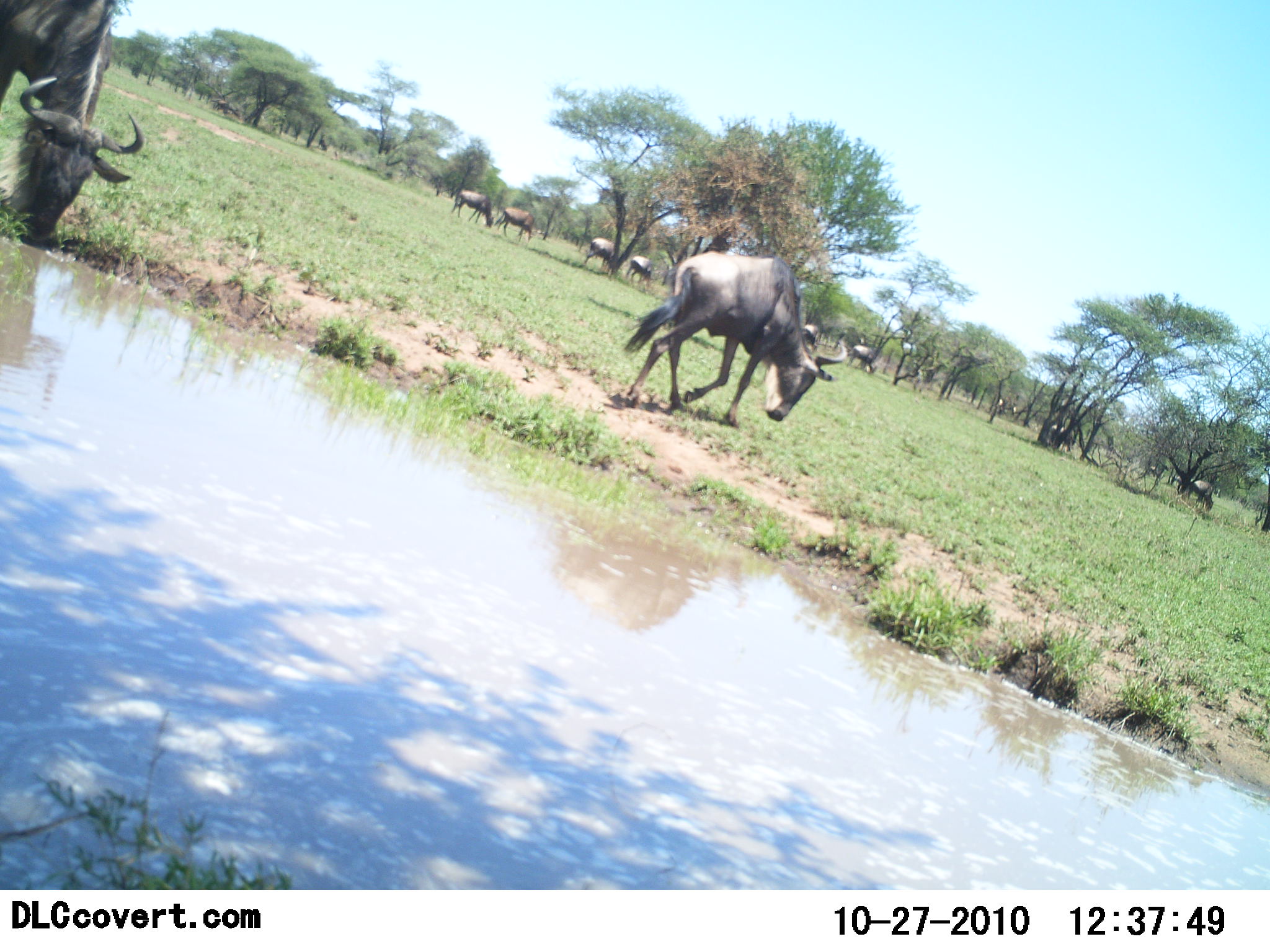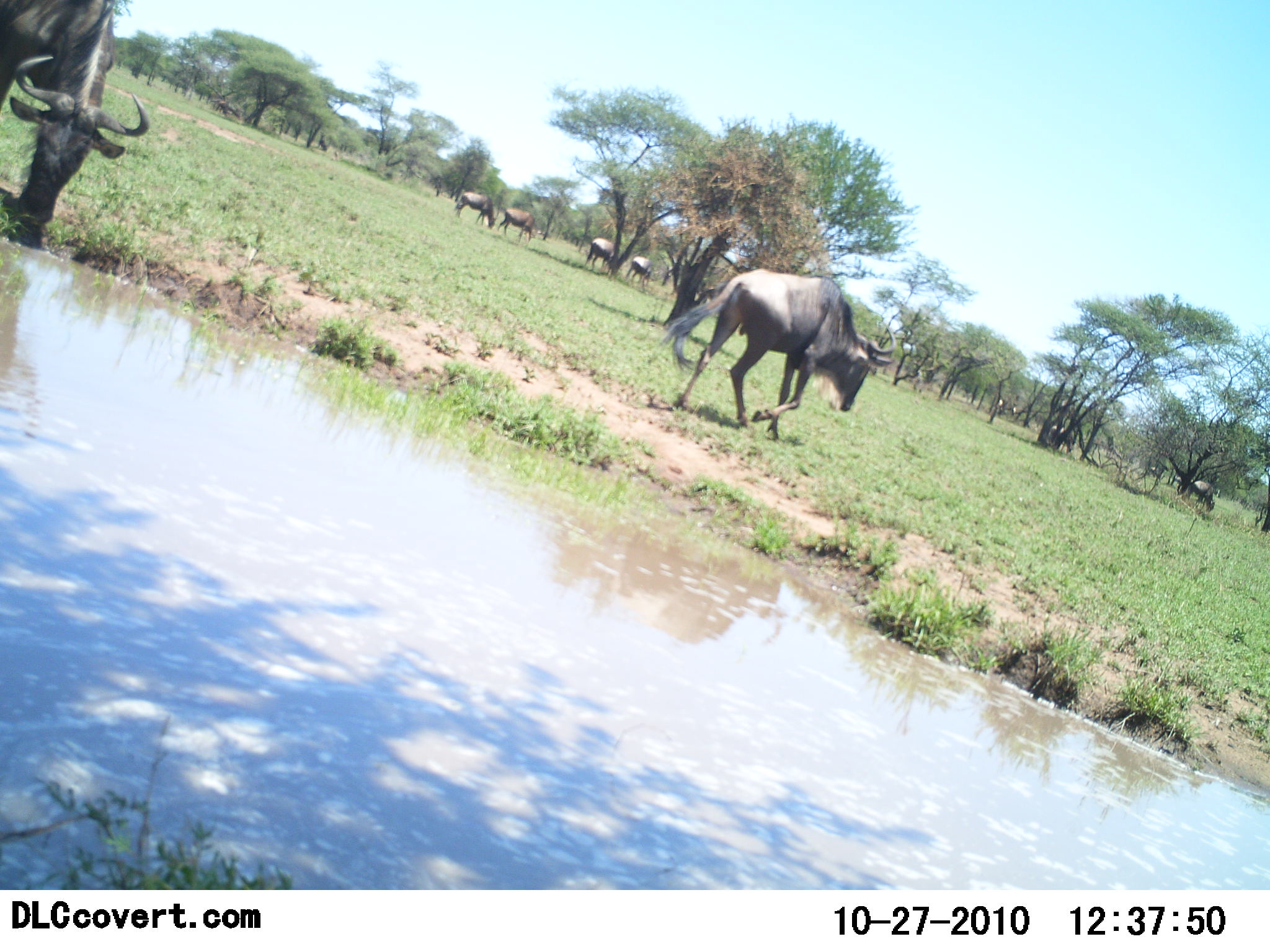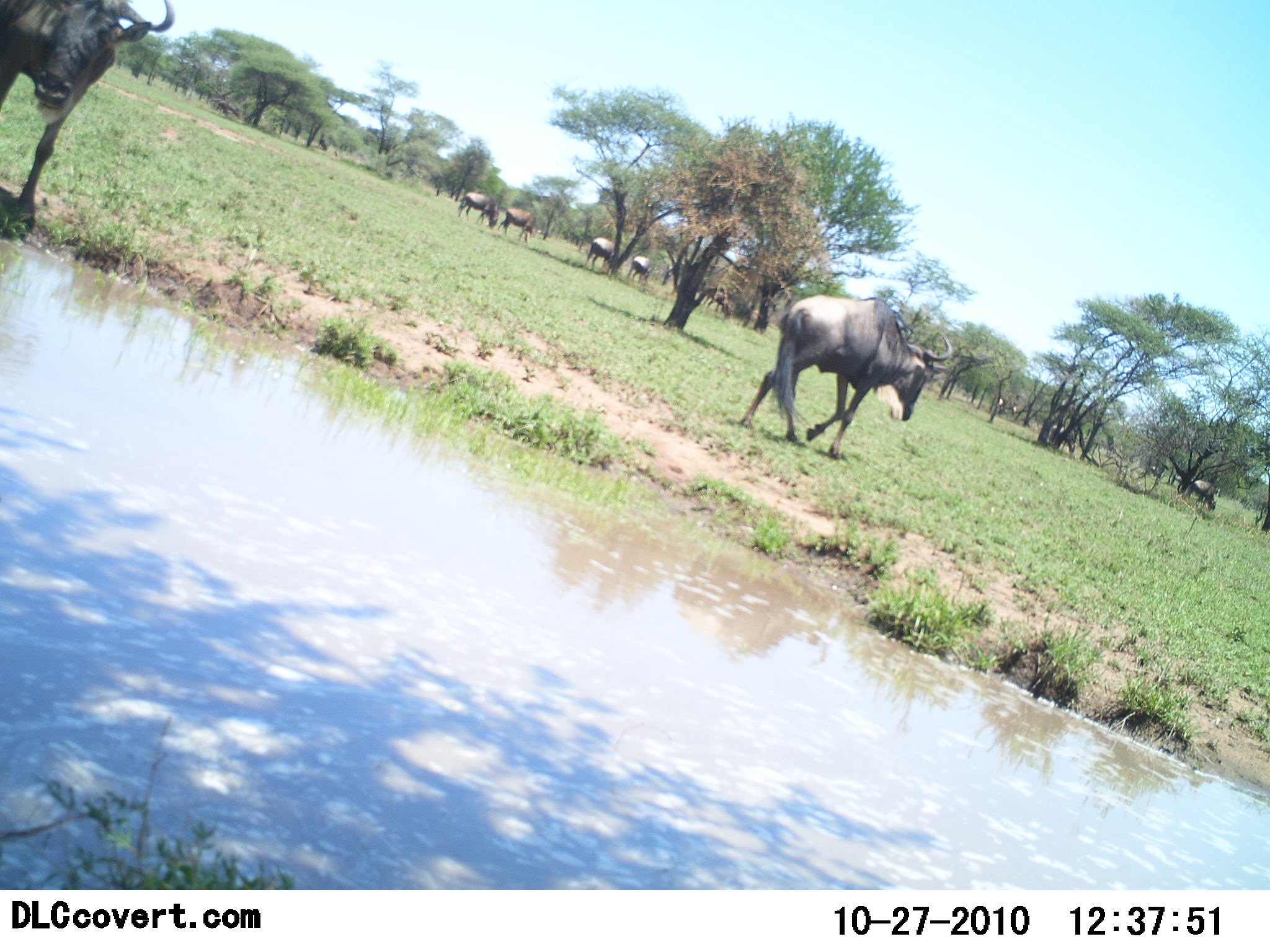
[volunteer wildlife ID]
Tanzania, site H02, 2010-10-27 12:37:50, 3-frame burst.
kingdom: Animalia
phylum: Chordata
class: Mammalia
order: Artiodactyla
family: Bovidae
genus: Connochaetes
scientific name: Connochaetes taurinus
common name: blue wildebeest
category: wildebeest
Wildebeest (blue wildebeest) (Connochaetes taurinus), count 8. Behavior (volunteer vote fractions): standing 27%, resting 9%, moving 82%, interacting 0%. Young present (vote fraction): 0%. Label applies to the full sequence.